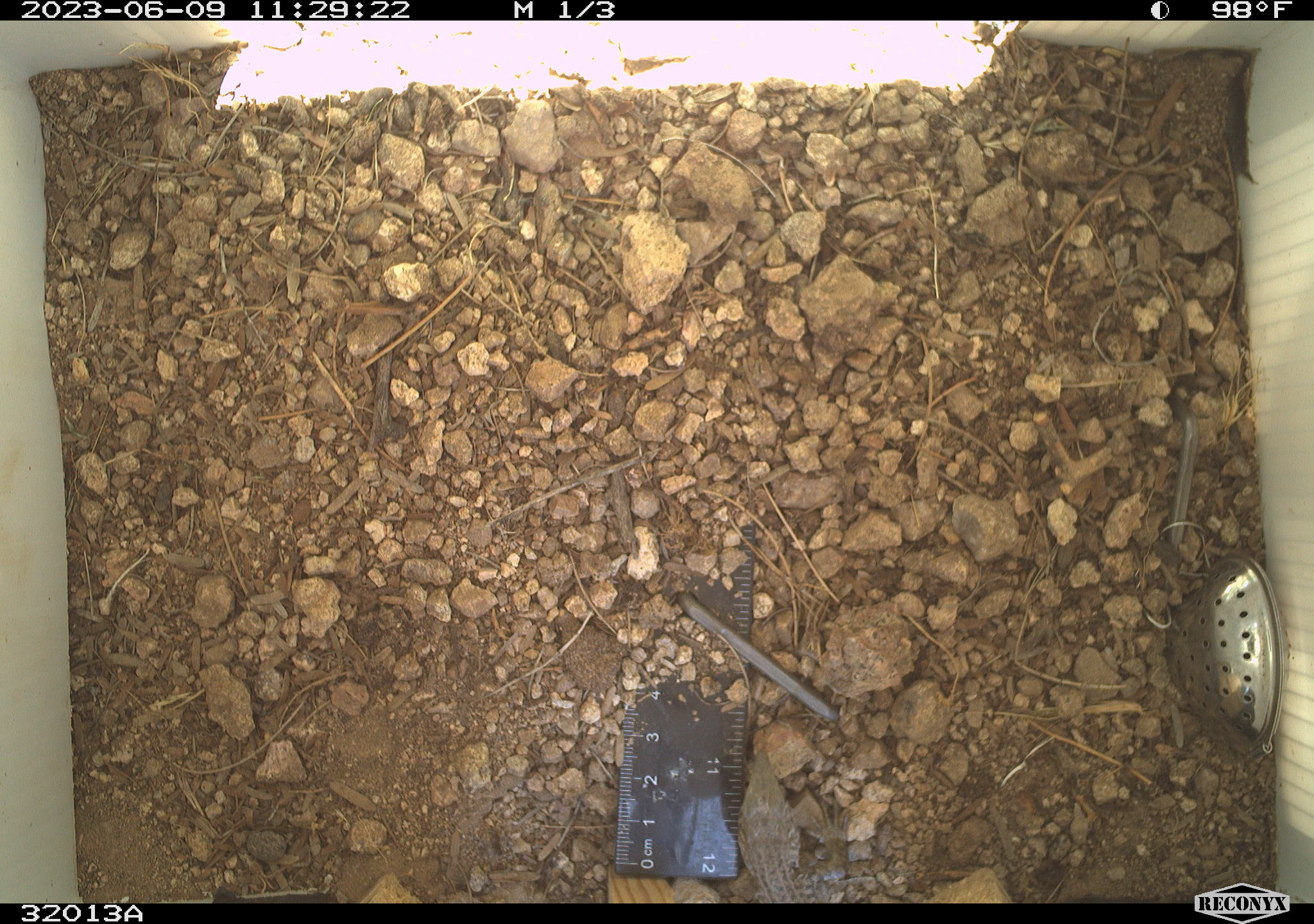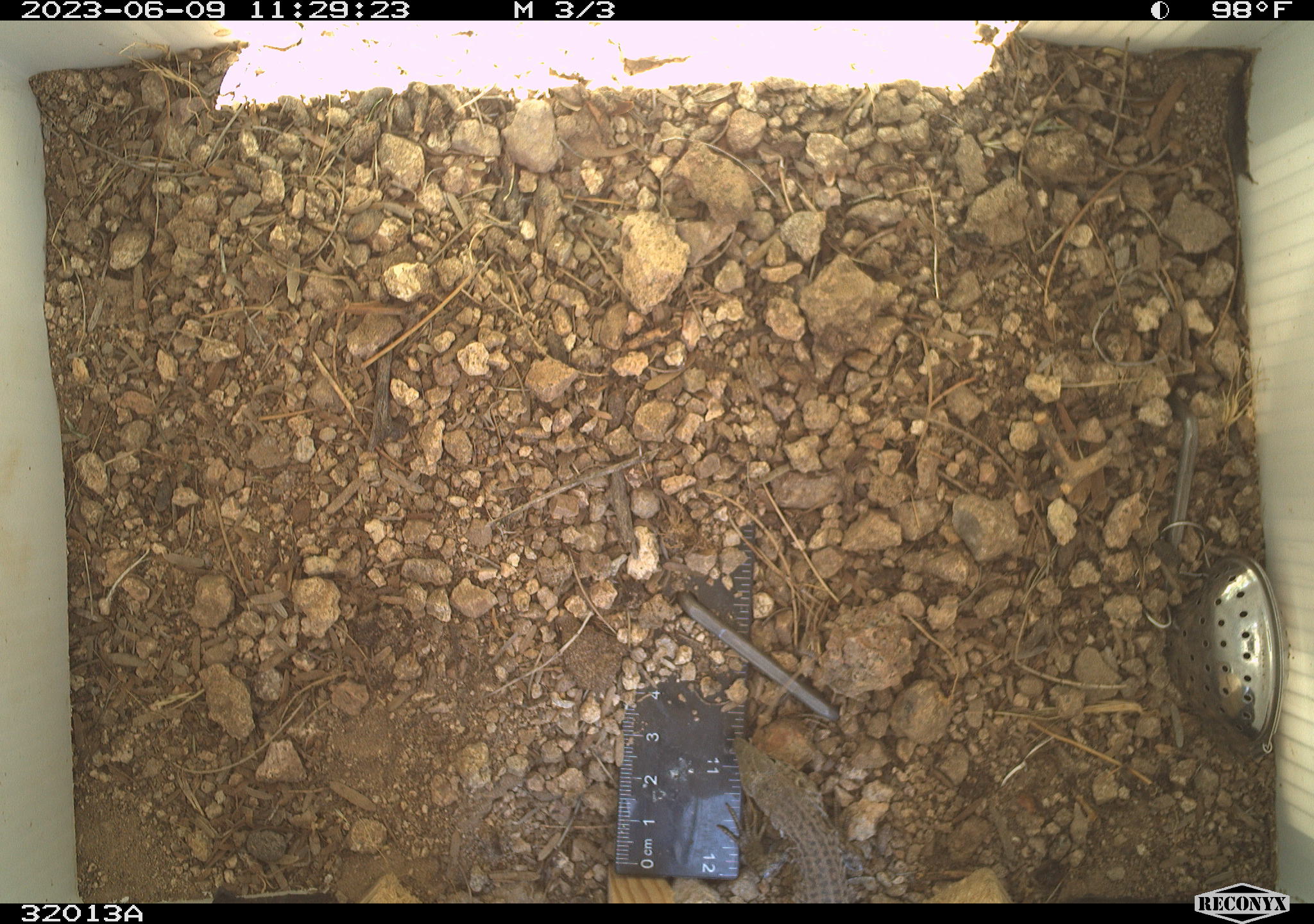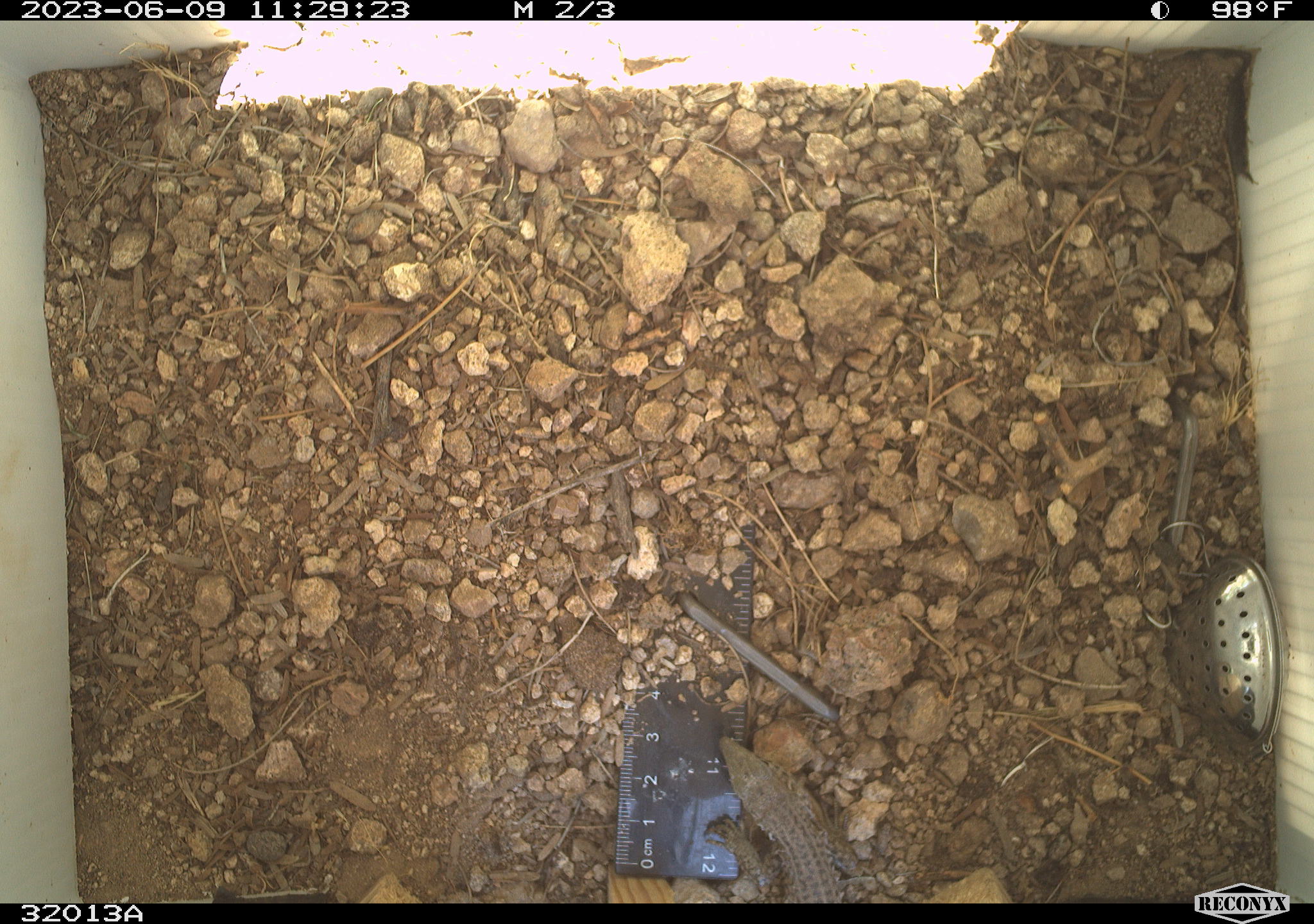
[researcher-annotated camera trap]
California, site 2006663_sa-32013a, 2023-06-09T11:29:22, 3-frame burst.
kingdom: Animalia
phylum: Chordata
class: Reptilia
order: Squamata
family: Teiidae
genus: Aspidoscelis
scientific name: Aspidoscelis tigris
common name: western whiptail